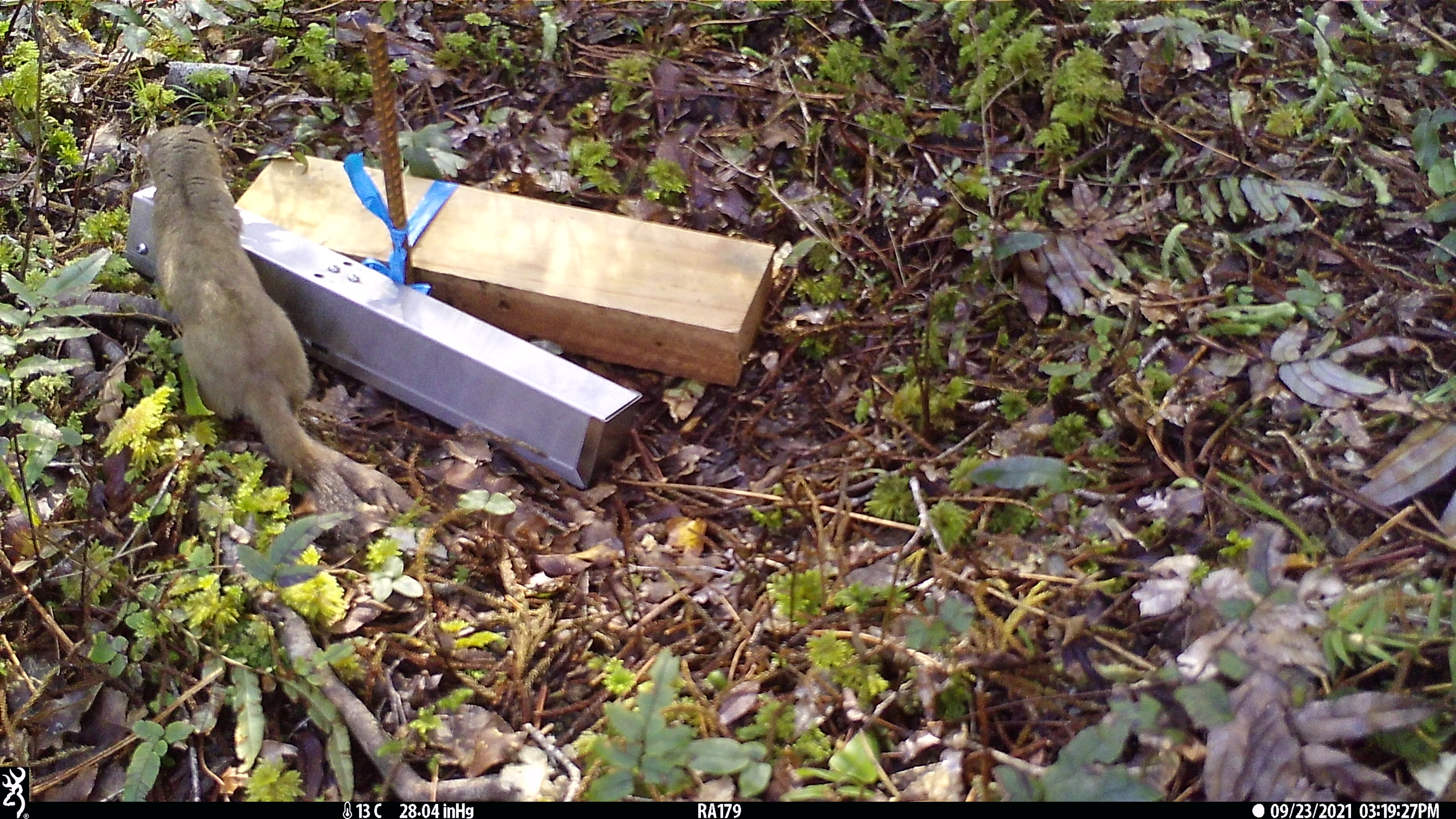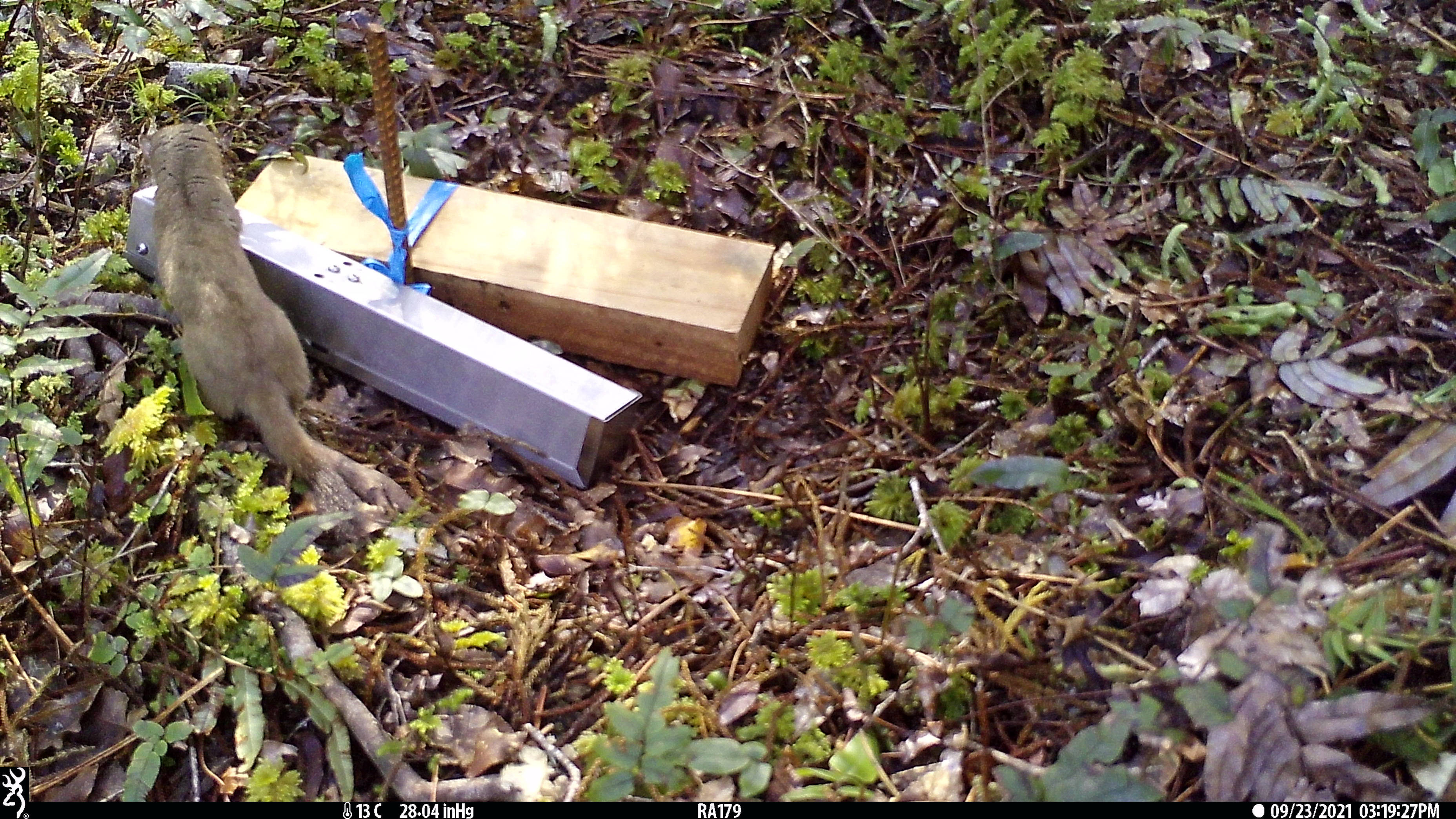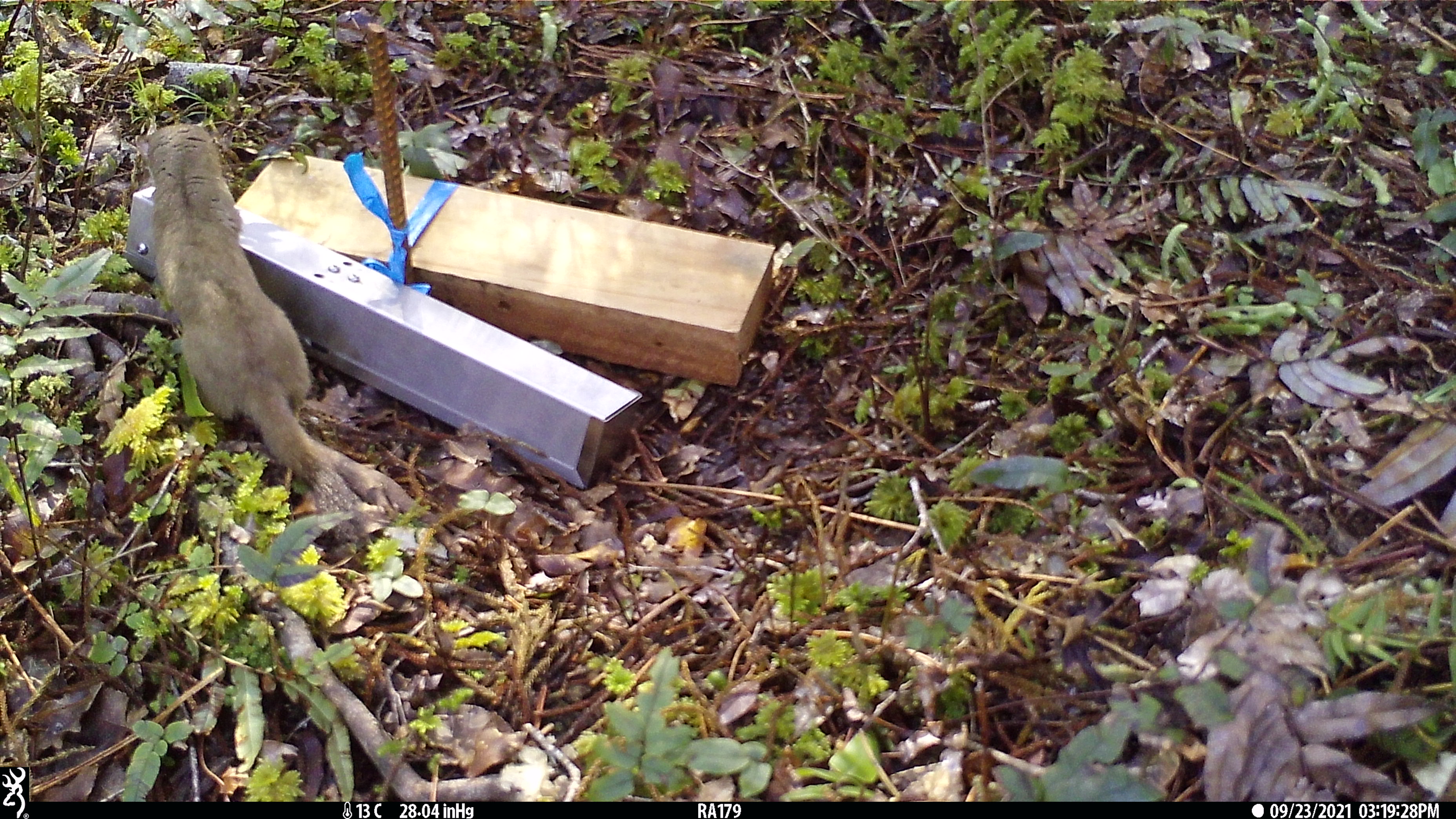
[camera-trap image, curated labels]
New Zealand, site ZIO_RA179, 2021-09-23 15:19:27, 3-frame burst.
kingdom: Animalia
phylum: Chordata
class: Mammalia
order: Carnivora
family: Mustelidae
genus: Mustela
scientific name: Mustela erminea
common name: stoat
Stoat (Mustela erminea).